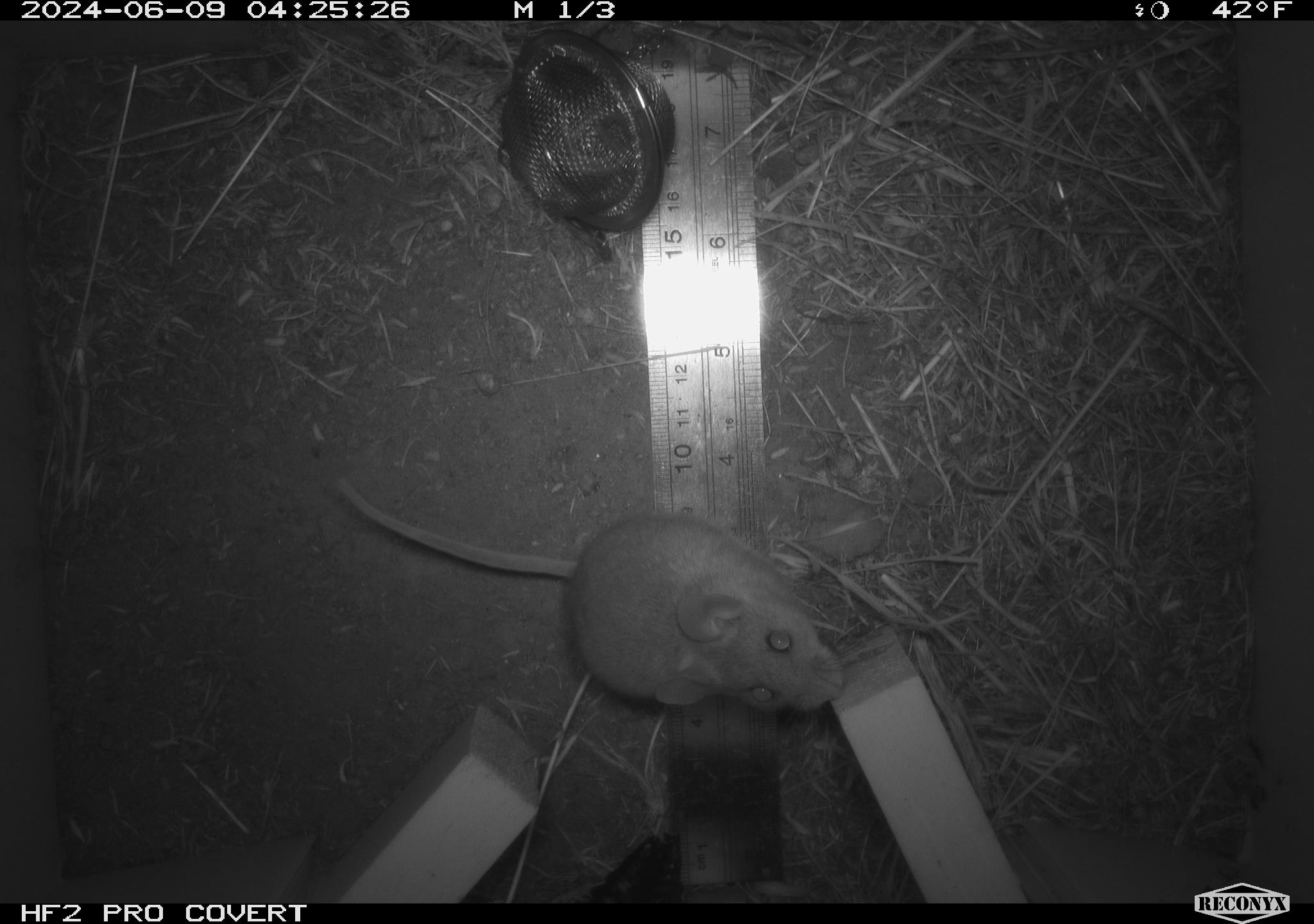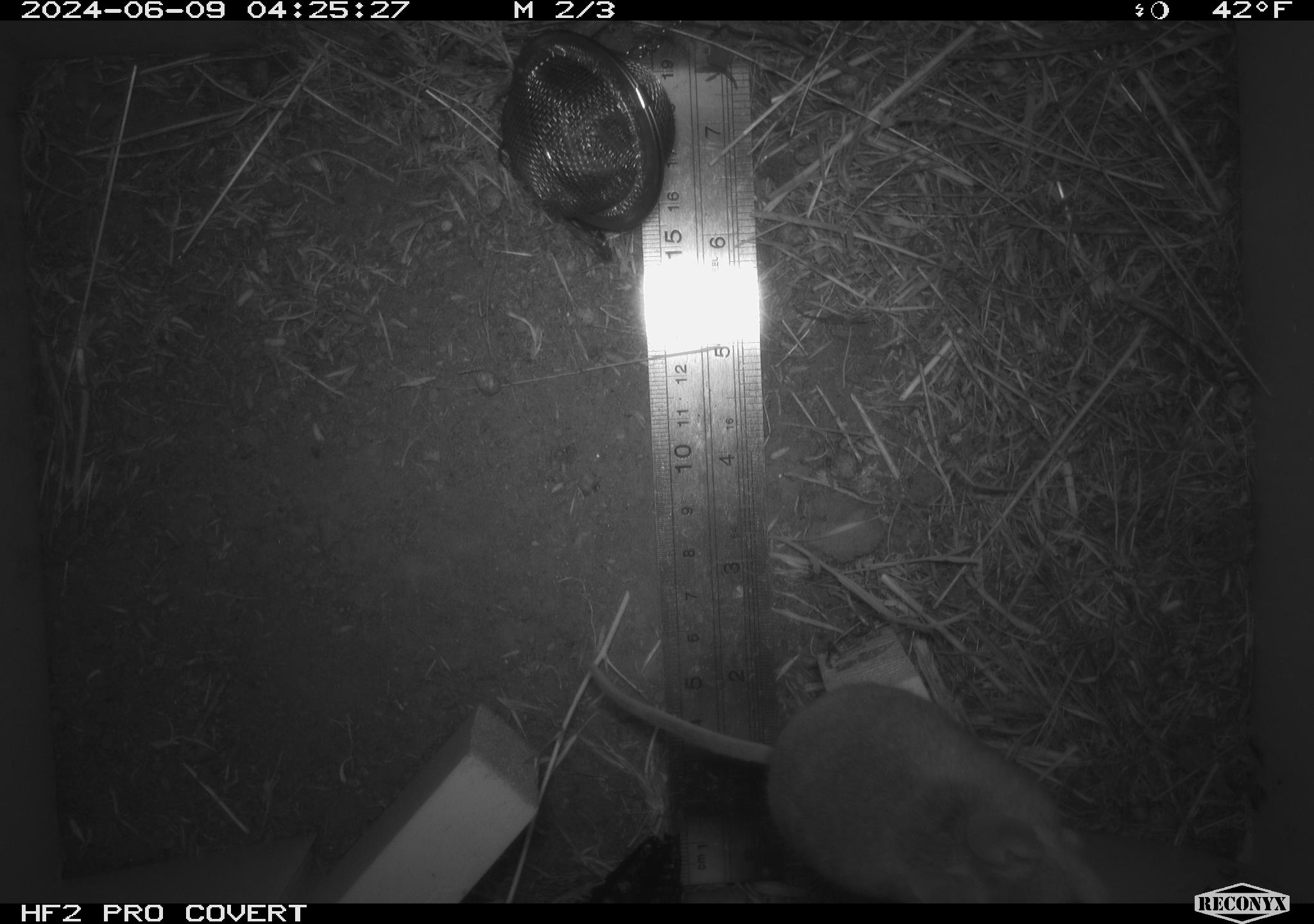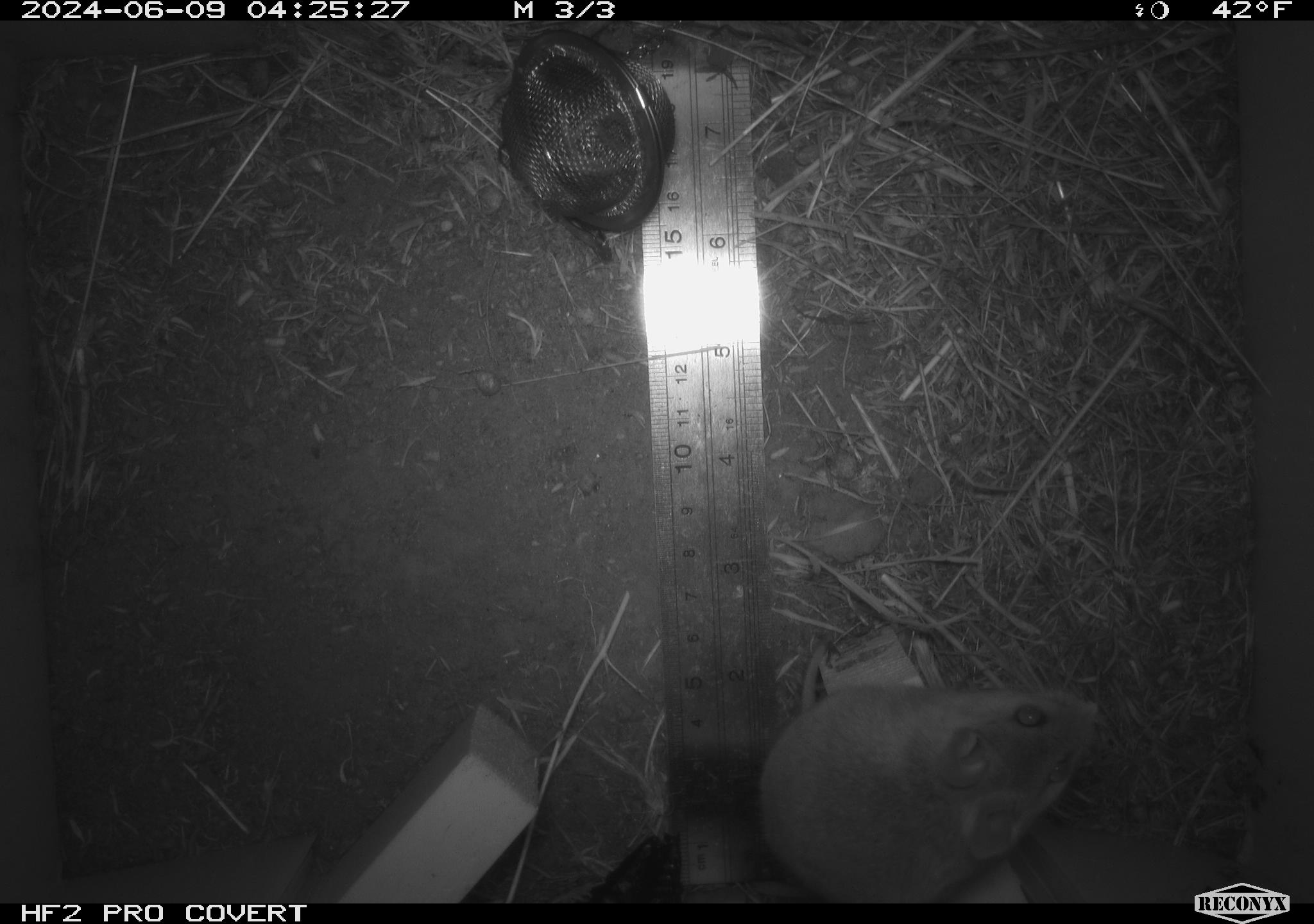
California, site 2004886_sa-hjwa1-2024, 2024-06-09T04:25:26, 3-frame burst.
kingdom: Animalia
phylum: Chordata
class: Mammalia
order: Rodentia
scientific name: Rodentia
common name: rodent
Rodent (Rodentia).